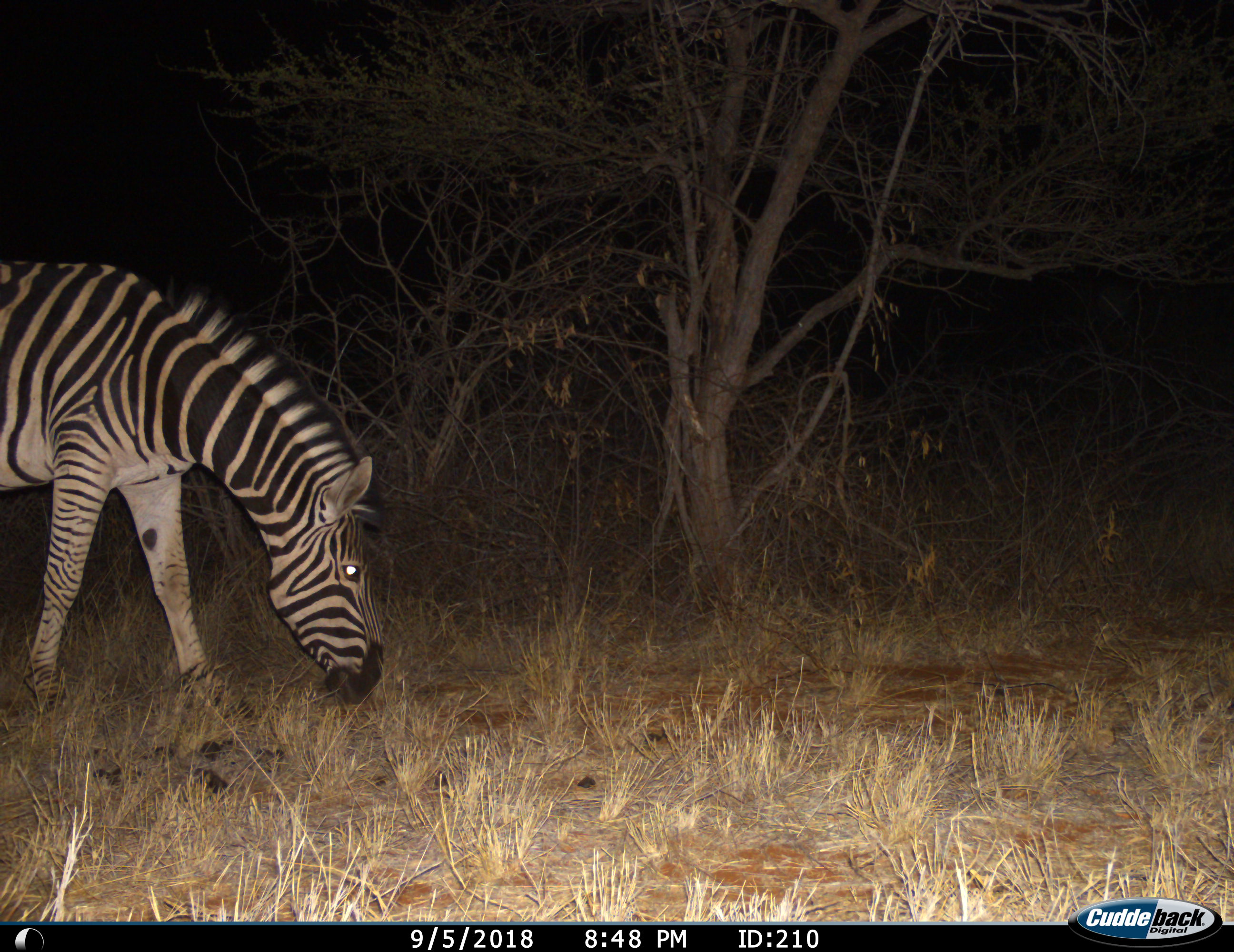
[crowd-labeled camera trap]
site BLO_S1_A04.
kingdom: Animalia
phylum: Chordata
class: Mammalia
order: Perissodactyla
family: Equidae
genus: Equus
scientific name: Equus quagga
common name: plains zebra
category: zebraplains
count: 1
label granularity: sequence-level